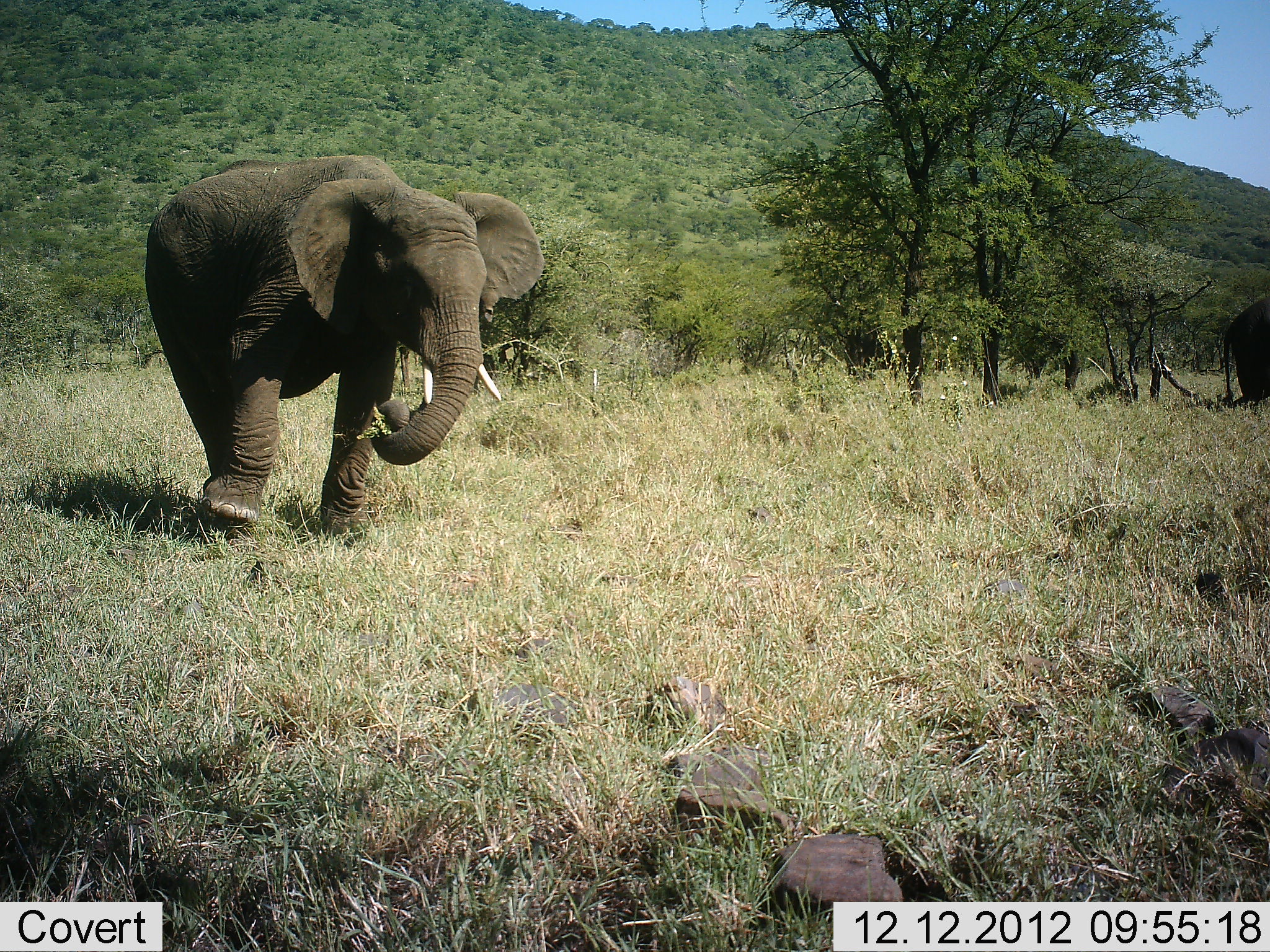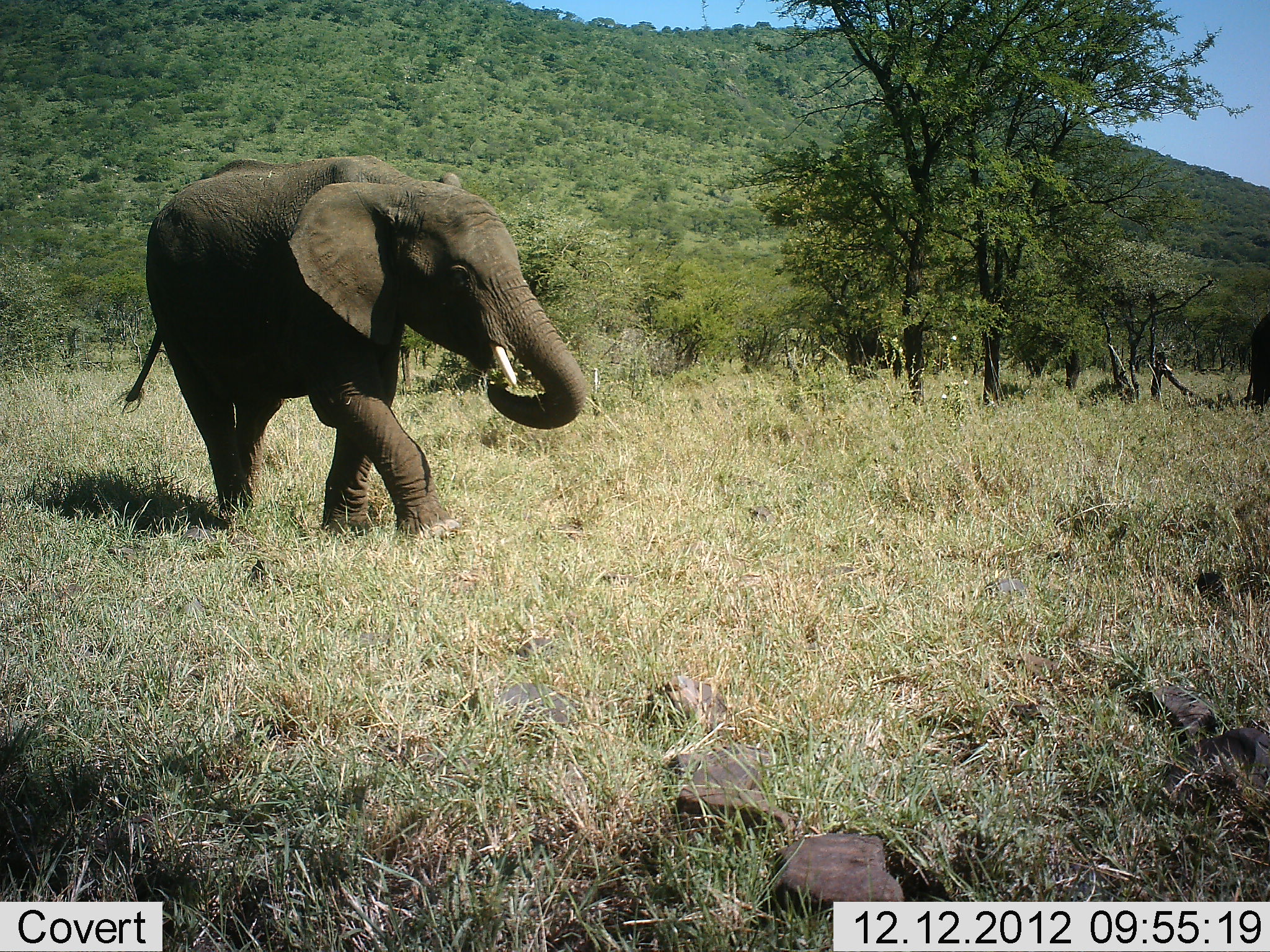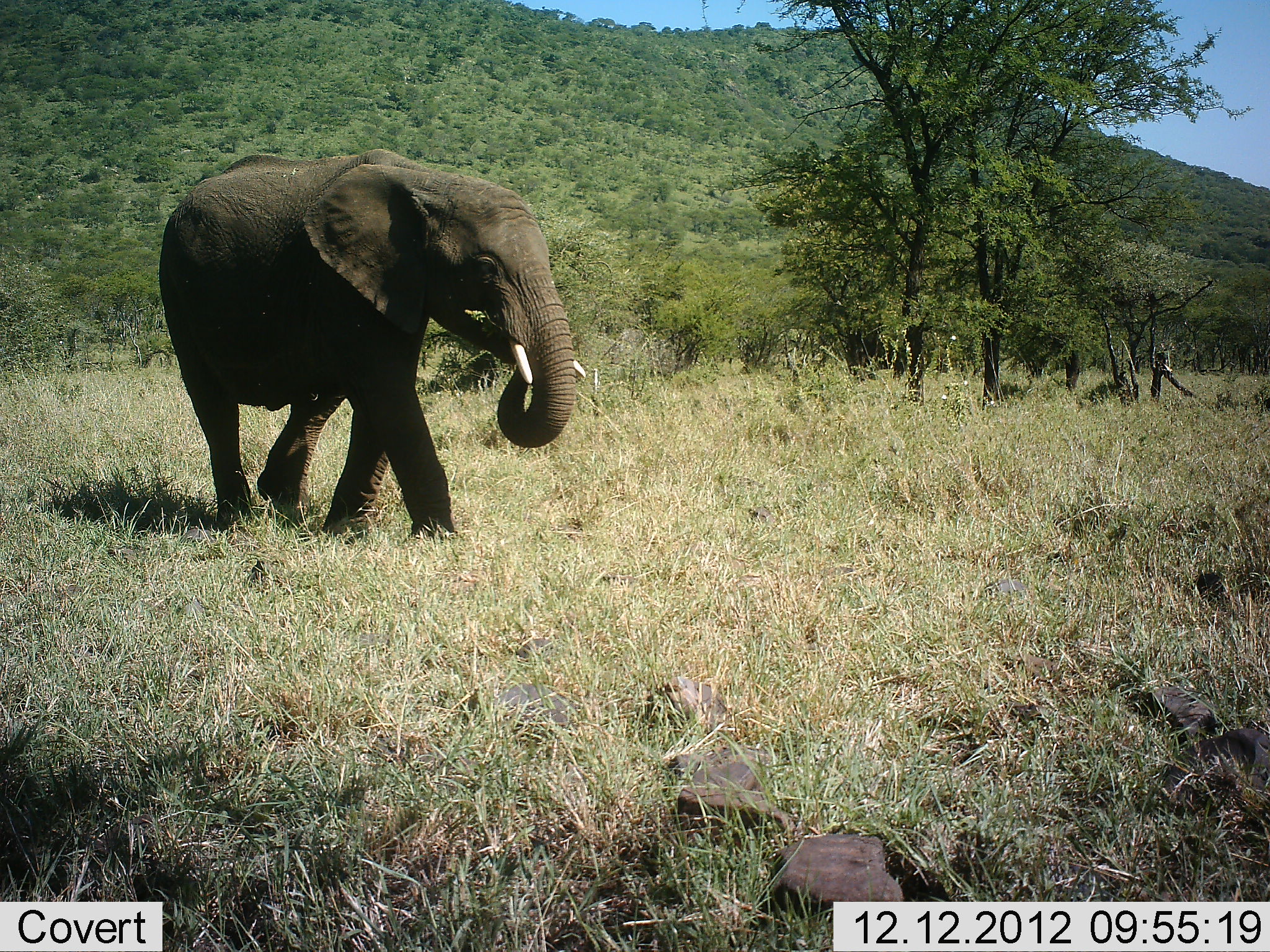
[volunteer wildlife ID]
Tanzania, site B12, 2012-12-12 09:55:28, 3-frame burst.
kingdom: Animalia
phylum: Chordata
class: Mammalia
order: Proboscidea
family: Elephantidae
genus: Loxodonta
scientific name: Loxodonta africana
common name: african bush elephant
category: elephant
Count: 2.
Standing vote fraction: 18%.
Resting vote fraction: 0%.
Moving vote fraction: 91%.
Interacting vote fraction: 0%.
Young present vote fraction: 6%.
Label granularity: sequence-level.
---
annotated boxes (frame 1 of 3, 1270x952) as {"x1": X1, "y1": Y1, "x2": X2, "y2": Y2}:
animal: {"x1": 143, "y1": 153, "x2": 545, "y2": 544}; {"x1": 1222, "y1": 296, "x2": 1270, "y2": 404}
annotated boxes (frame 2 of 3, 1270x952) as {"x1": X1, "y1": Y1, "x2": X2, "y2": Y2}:
animal: {"x1": 122, "y1": 154, "x2": 590, "y2": 547}; {"x1": 1241, "y1": 311, "x2": 1270, "y2": 411}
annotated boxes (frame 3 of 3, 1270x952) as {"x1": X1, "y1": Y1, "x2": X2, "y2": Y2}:
animal: {"x1": 158, "y1": 148, "x2": 590, "y2": 547}